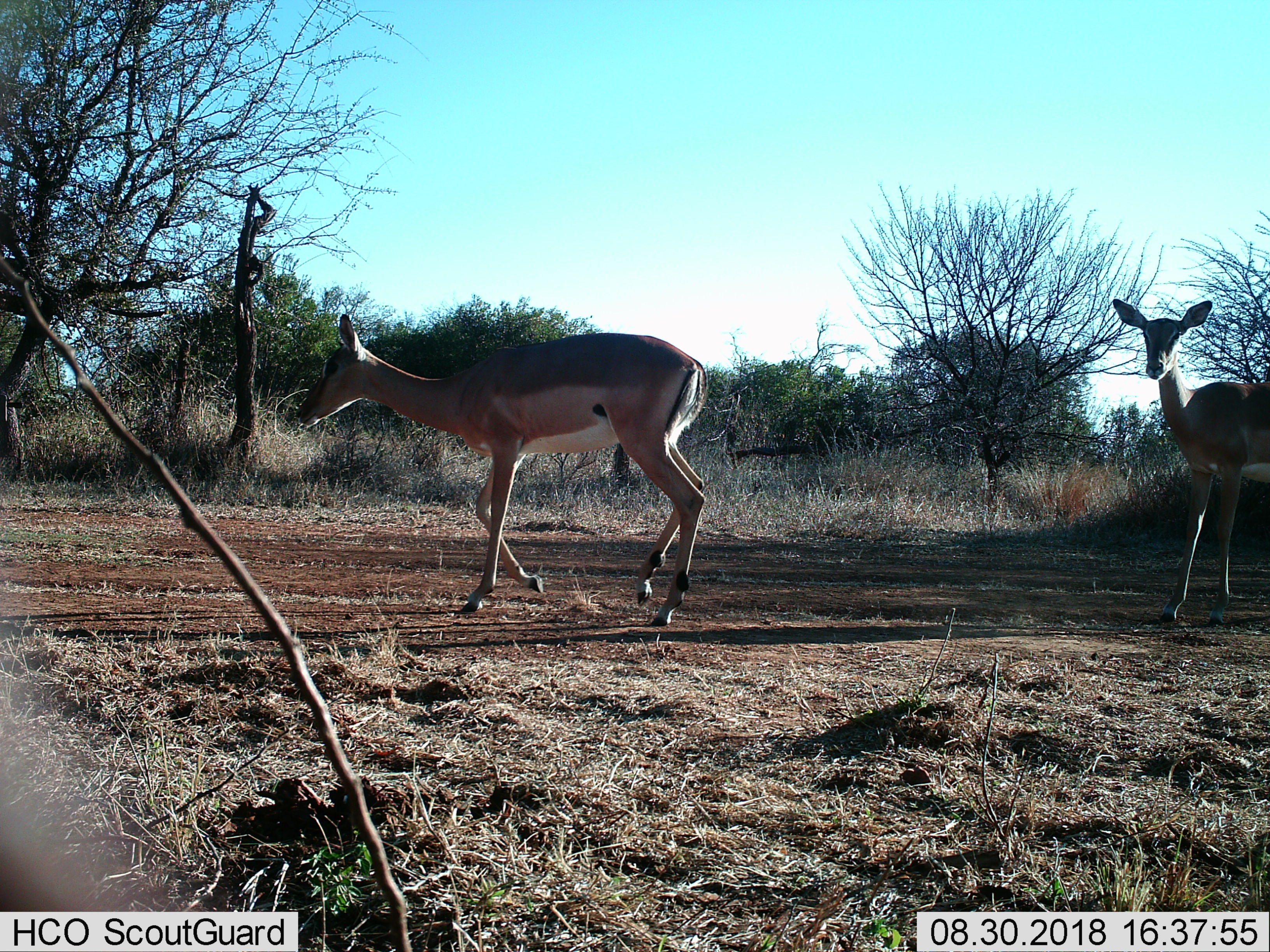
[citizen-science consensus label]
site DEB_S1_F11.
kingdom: Animalia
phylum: Chordata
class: Mammalia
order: Artiodactyla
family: Bovidae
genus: Aepyceros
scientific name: Aepyceros melampus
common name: impala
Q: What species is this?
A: Impala (Aepyceros melampus).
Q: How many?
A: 2.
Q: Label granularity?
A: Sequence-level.